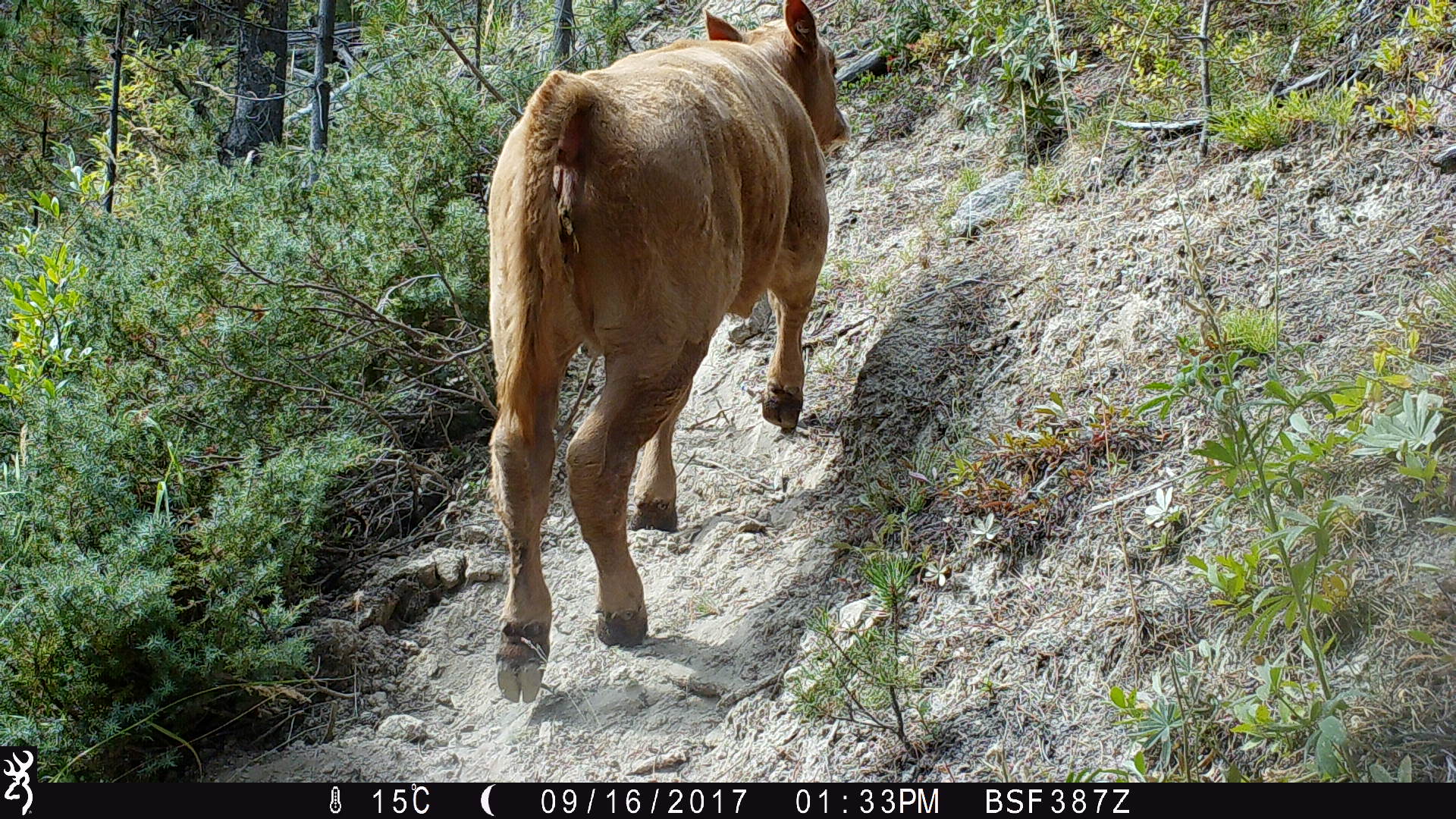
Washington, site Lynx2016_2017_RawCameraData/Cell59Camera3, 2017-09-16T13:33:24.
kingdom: Animalia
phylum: Chordata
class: Mammalia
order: Artiodactyla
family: Bovidae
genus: Bos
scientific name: Bos taurus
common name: domestic cattle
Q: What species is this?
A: Domestic cattle (Bos taurus).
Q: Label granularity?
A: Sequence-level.